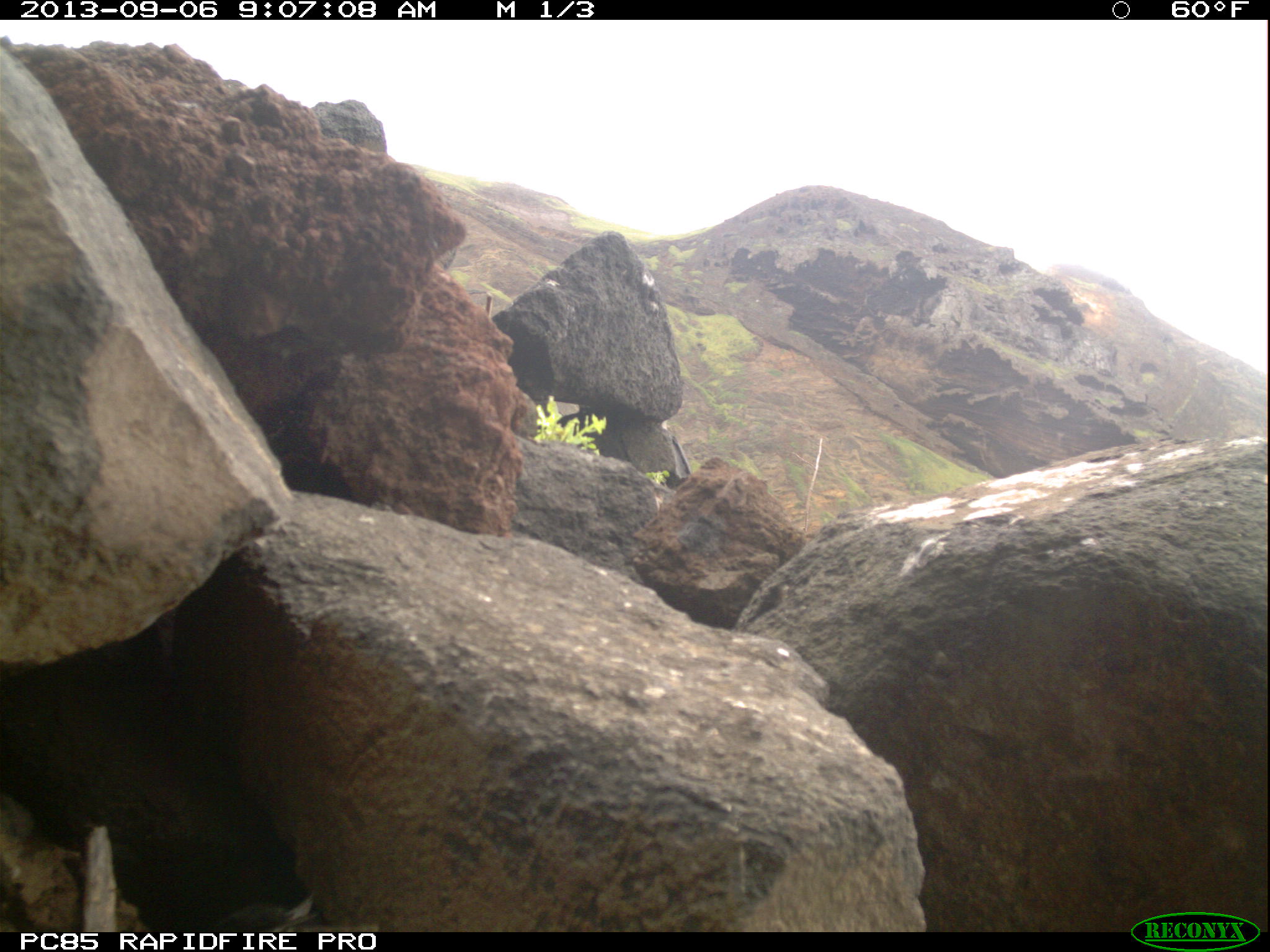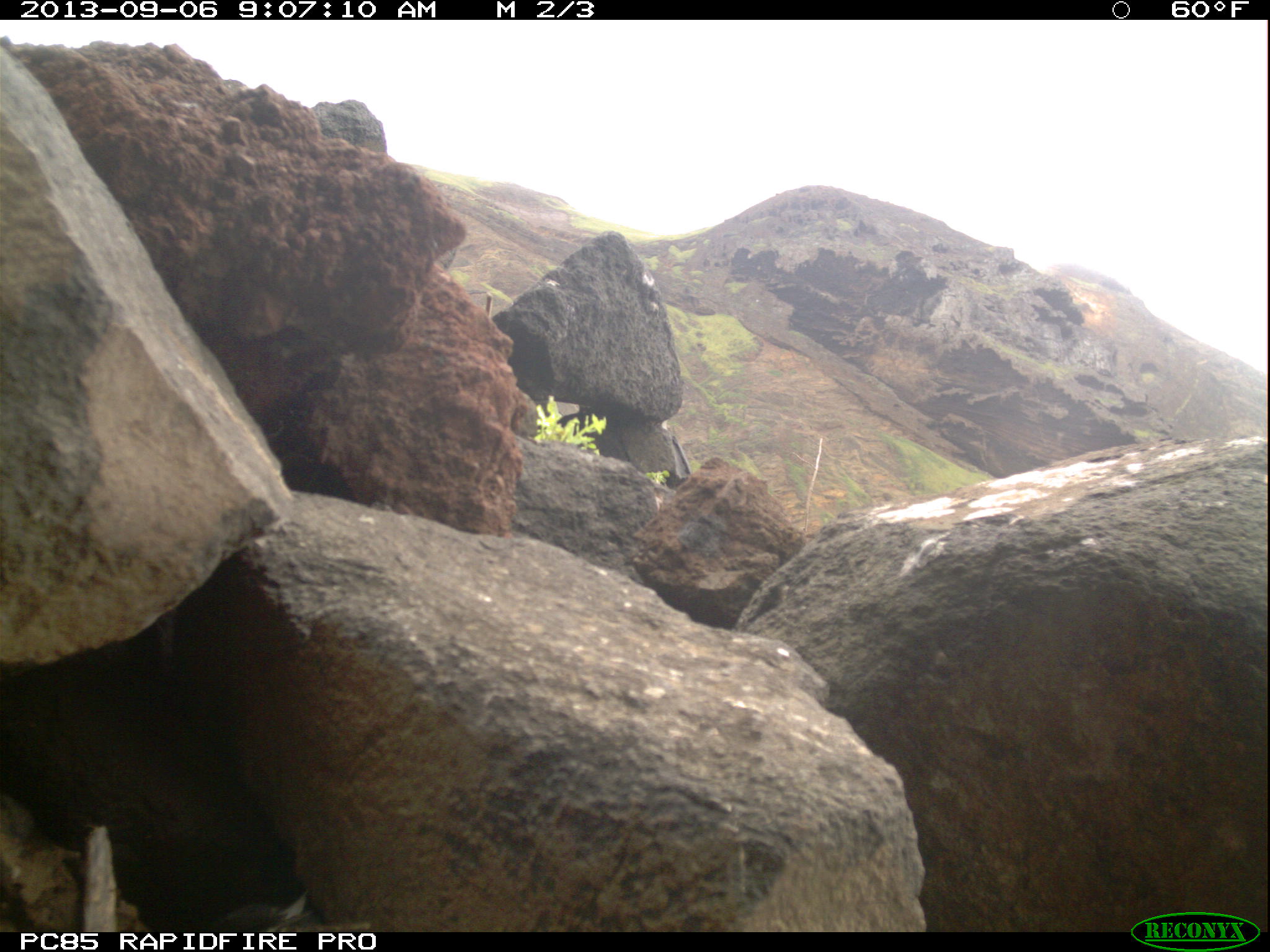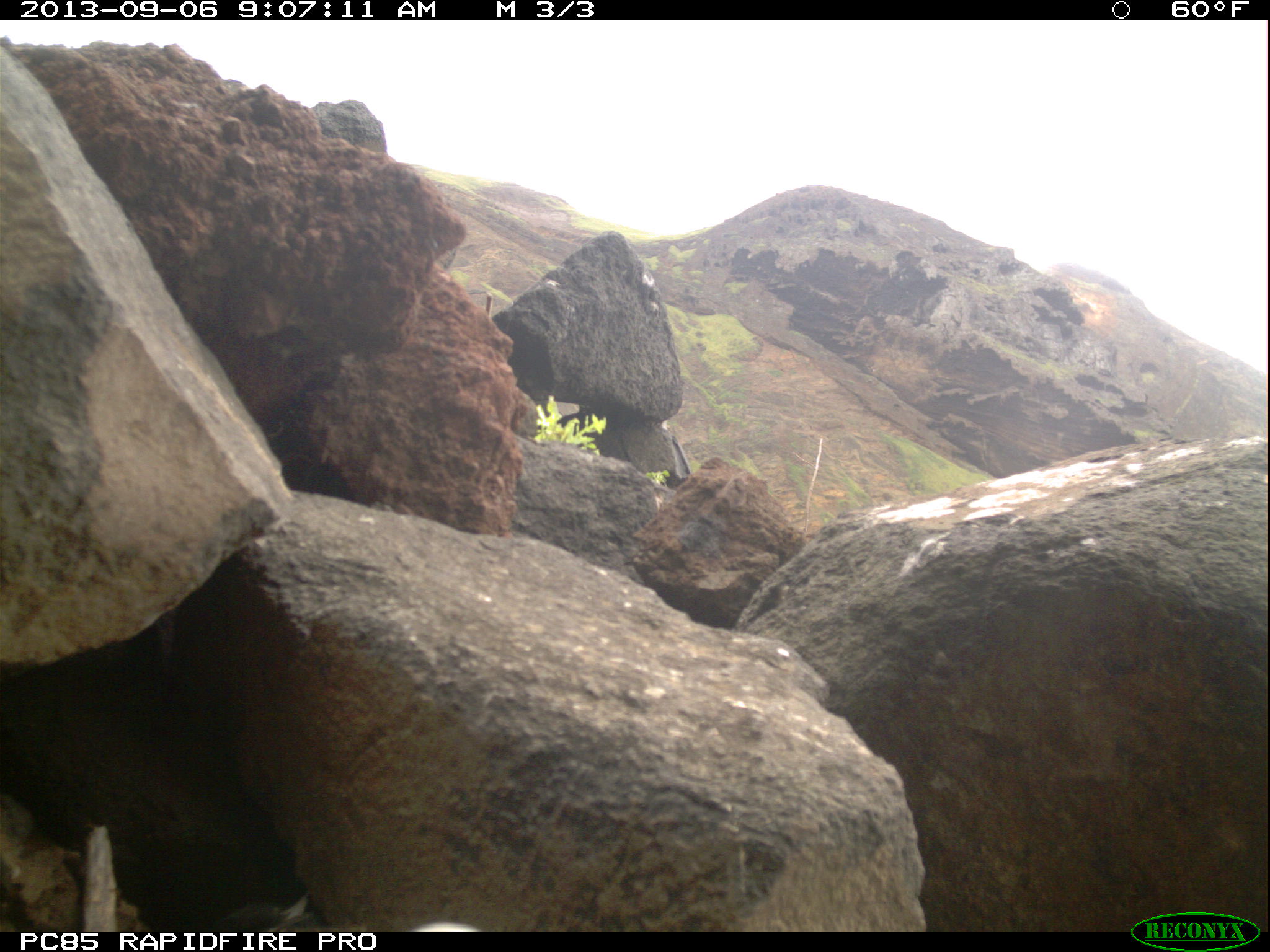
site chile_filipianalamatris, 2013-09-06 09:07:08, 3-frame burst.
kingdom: Animalia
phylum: Chordata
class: Aves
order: Procellariiformes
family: Procellariidae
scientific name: Procellariidae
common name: petrel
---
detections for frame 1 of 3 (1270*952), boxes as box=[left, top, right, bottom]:
petrel: box=[207, 893, 383, 932]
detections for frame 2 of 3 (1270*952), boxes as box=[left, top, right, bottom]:
petrel: box=[207, 894, 378, 932]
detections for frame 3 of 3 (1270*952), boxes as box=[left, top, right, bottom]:
petrel: box=[203, 893, 487, 934]